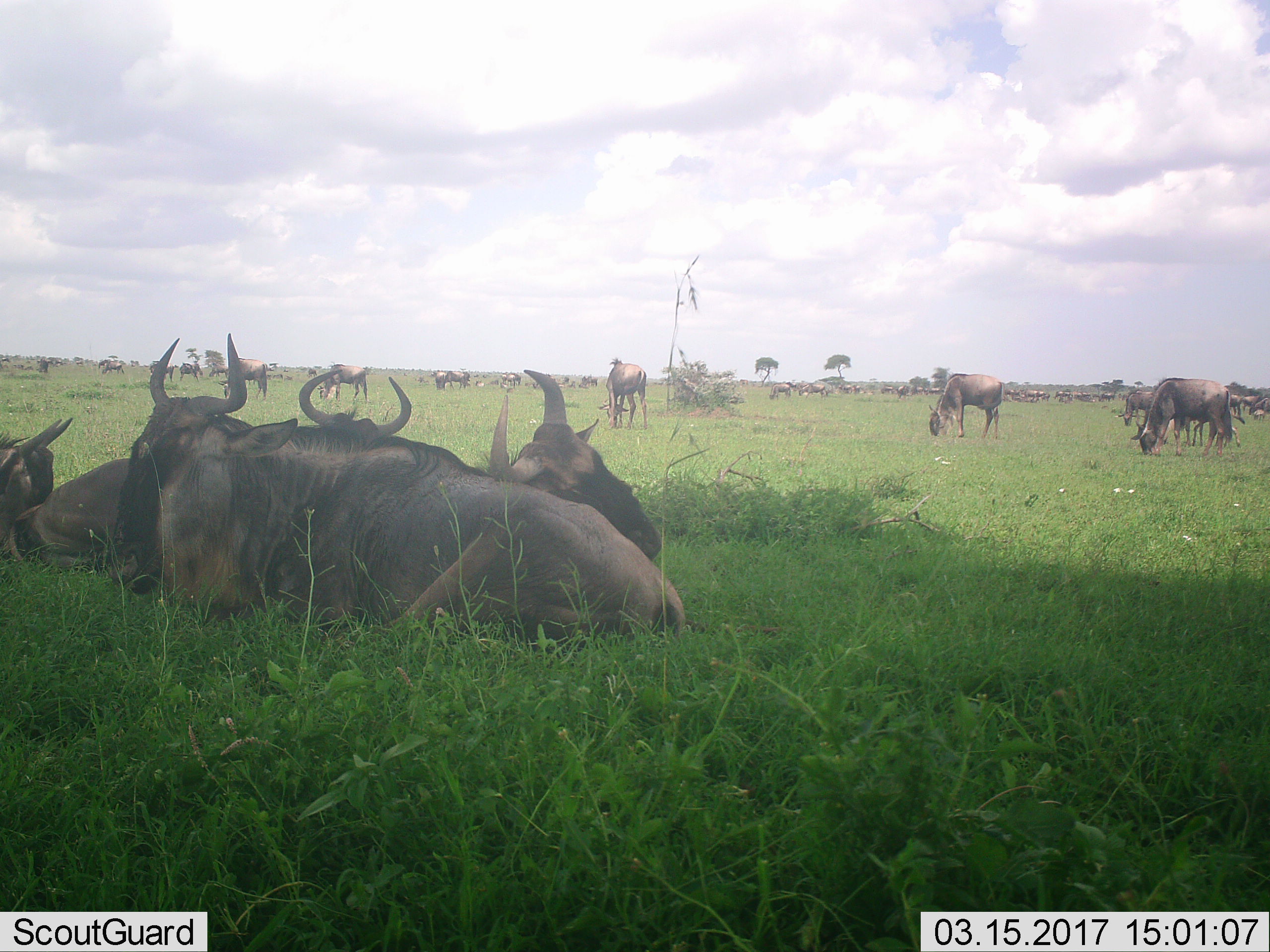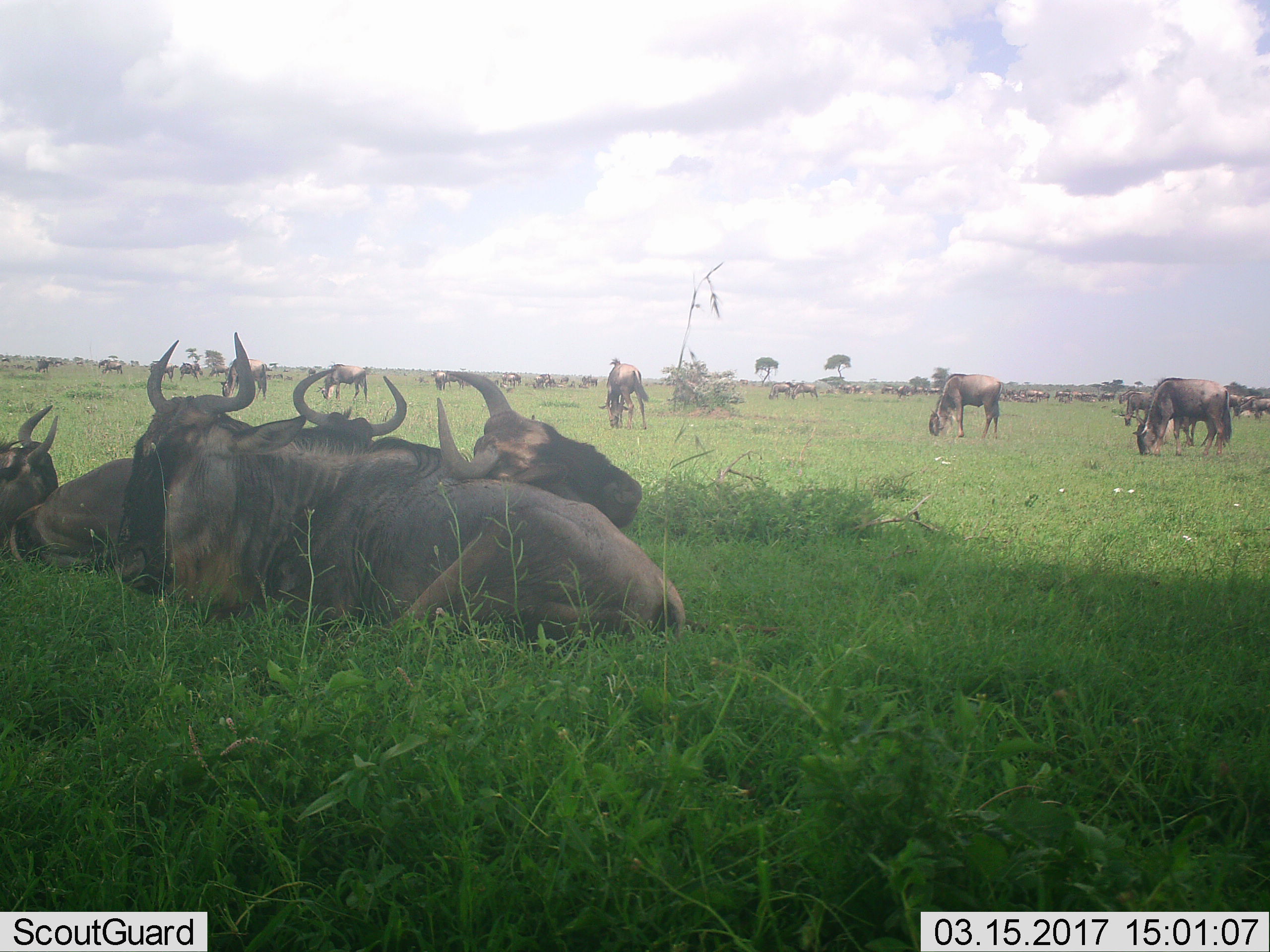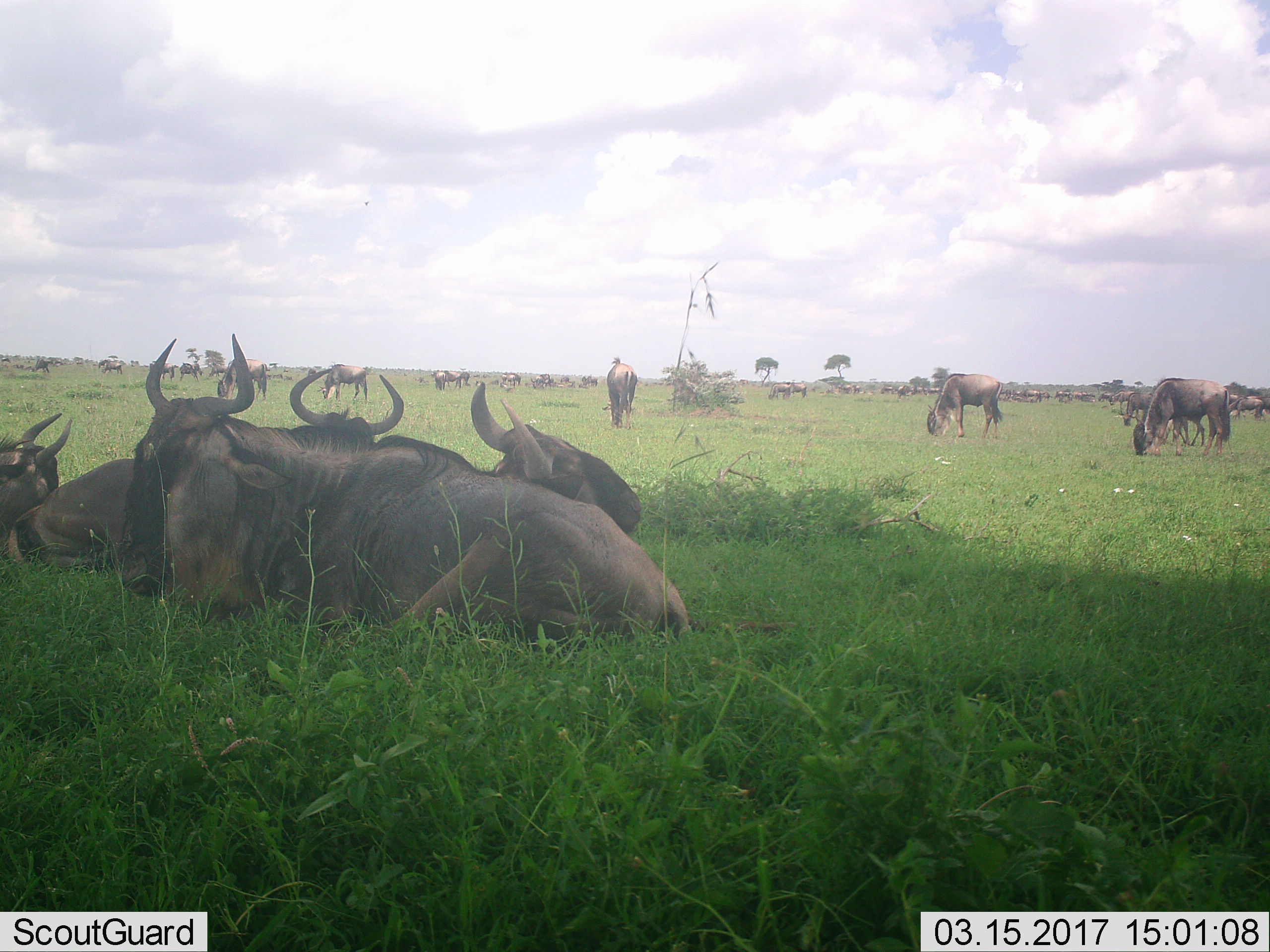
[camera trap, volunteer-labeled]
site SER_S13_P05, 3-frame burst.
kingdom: Animalia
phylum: Chordata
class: Mammalia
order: Artiodactyla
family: Bovidae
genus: Connochaetes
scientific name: Connochaetes taurinus taurinus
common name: blue wildebeest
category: wildebeestblue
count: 11-50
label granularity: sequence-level